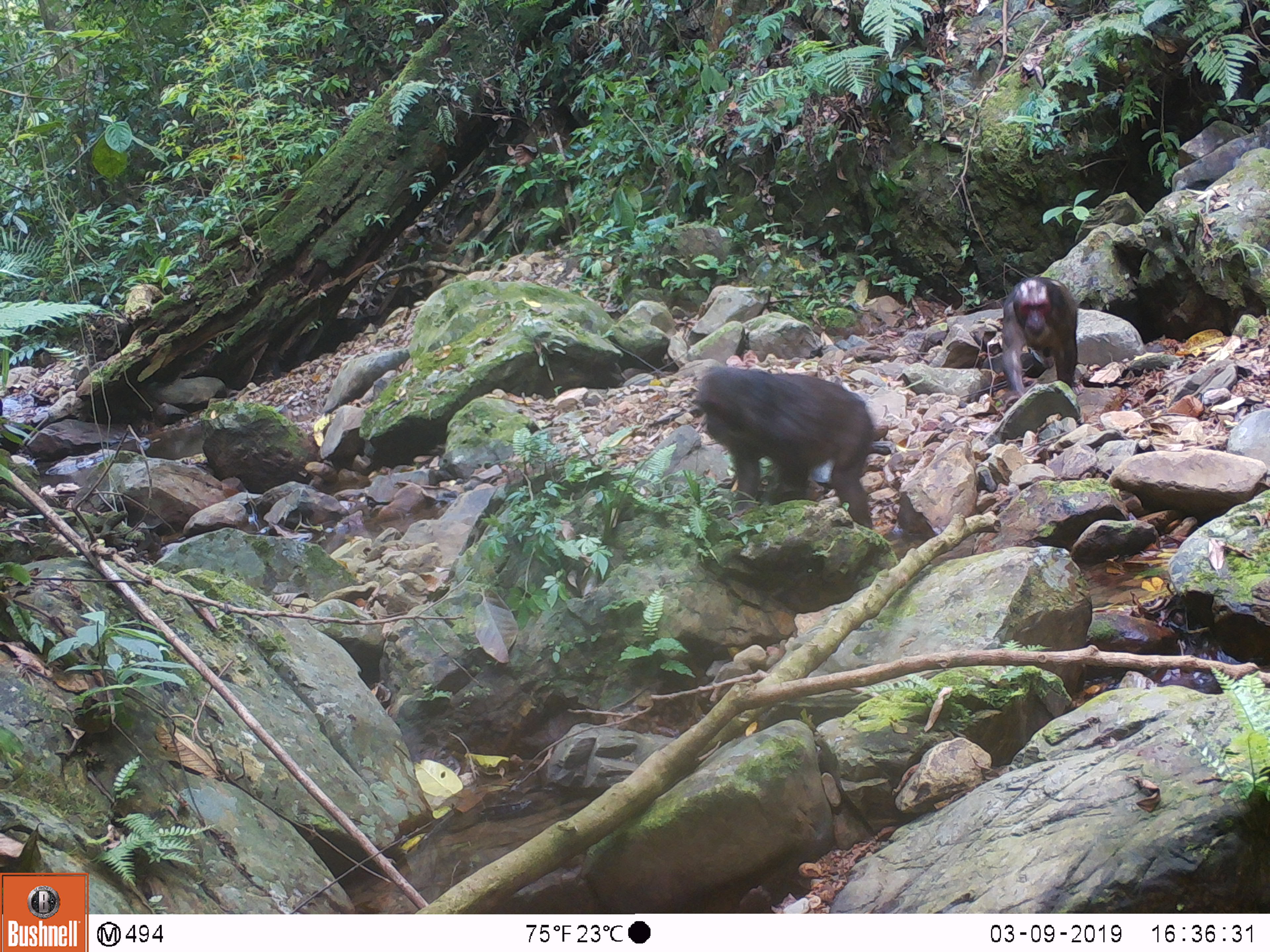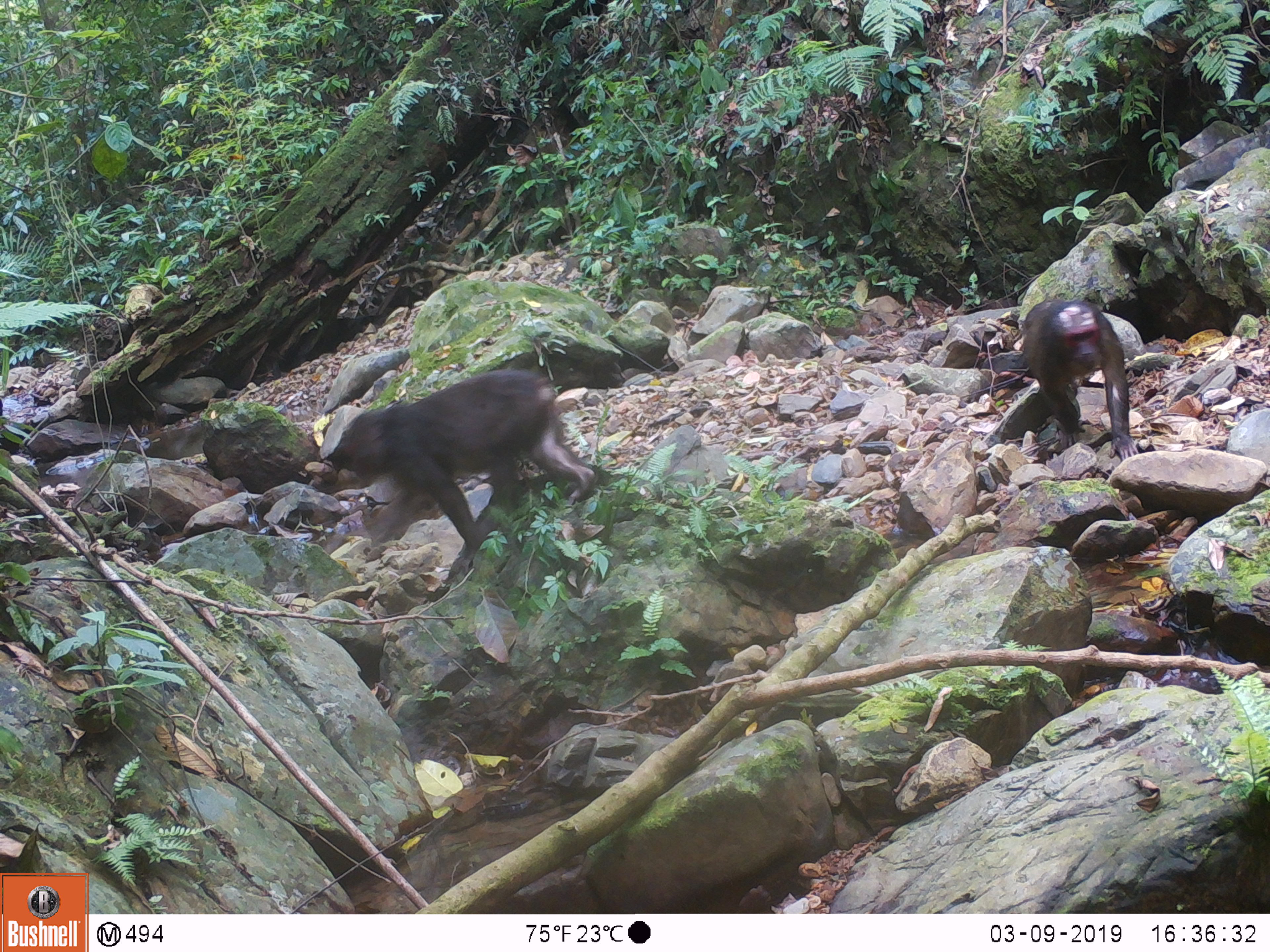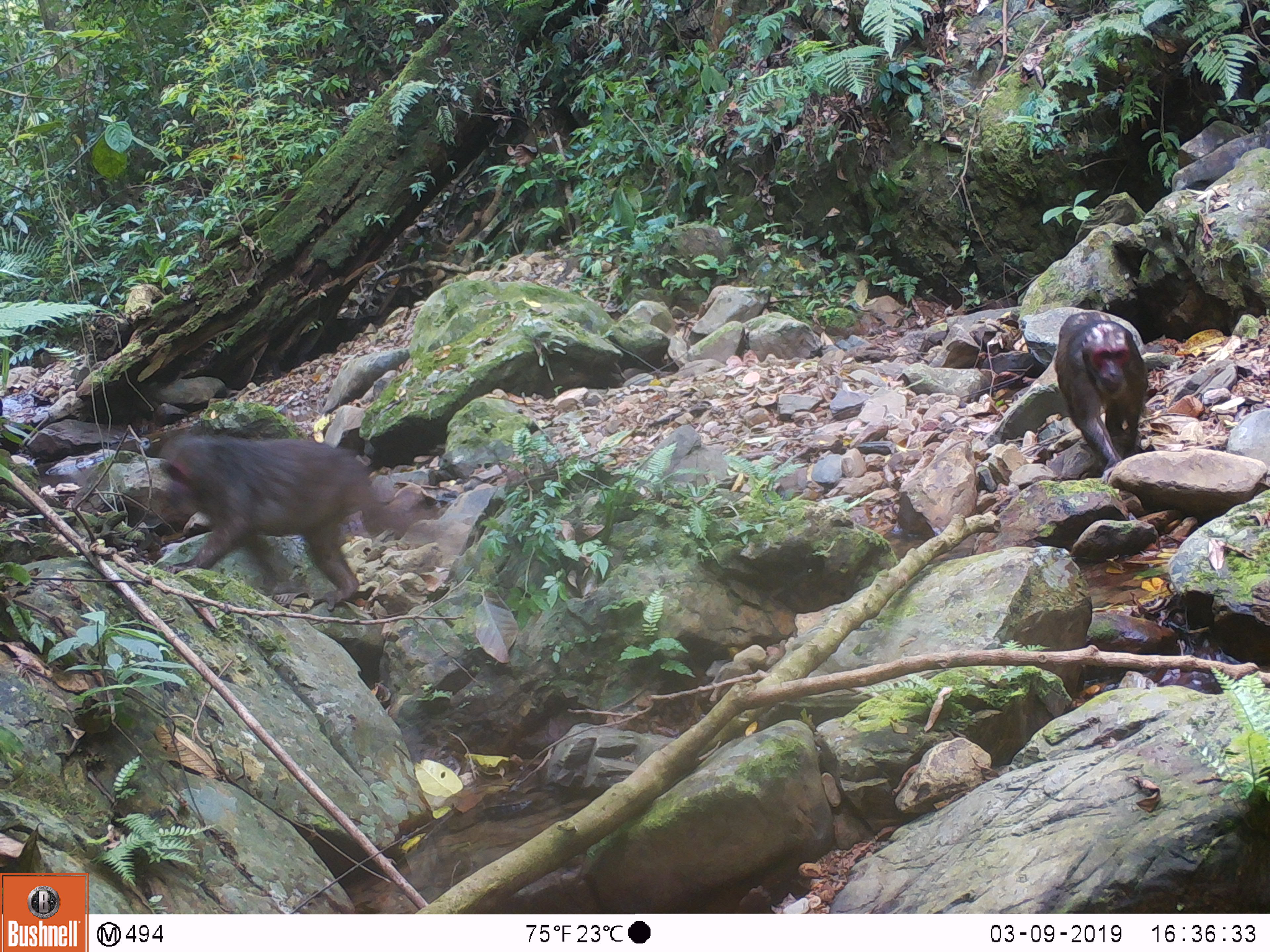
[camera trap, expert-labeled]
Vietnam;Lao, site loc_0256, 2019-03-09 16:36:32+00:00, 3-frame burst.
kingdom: Animalia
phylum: Chordata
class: Mammalia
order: Primates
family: Cercopithecidae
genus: Macaca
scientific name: Macaca arctoides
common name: stump-tailed macaque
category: stump tailed macaque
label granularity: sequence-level